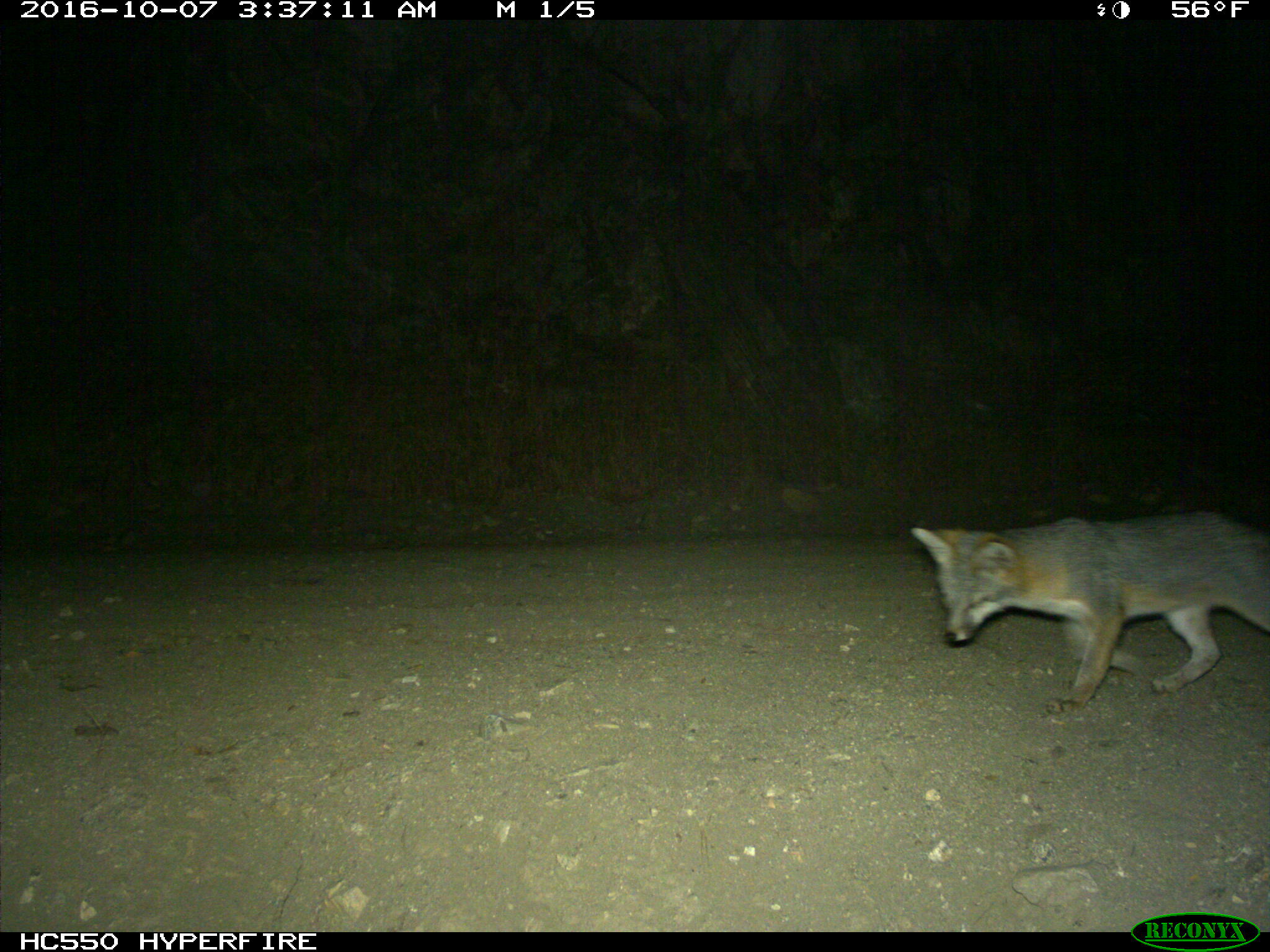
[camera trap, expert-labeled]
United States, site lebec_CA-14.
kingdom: Animalia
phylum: Chordata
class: Mammalia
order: Carnivora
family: Canidae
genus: Urocyon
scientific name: Urocyon cinereoargenteus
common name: gray fox